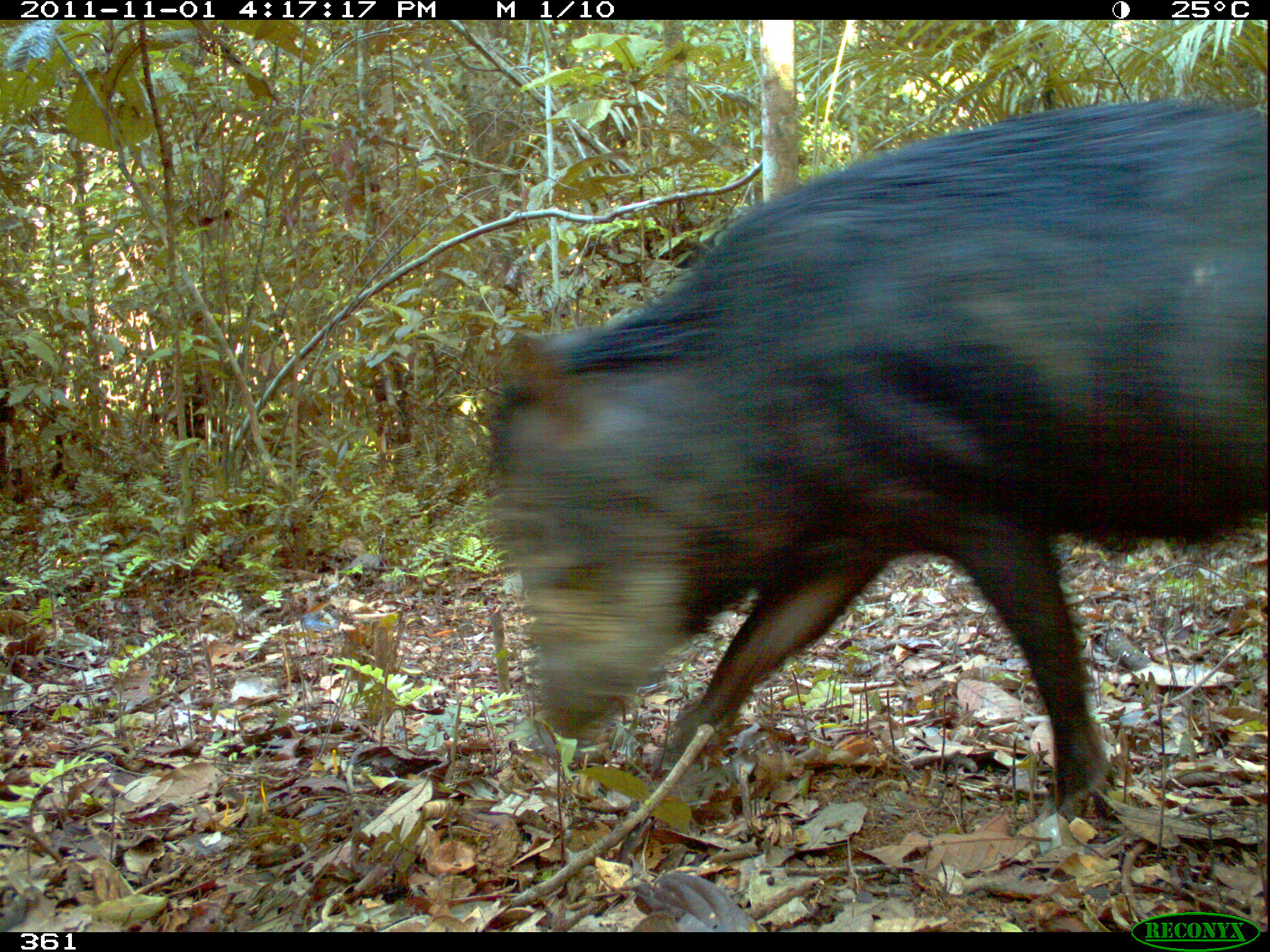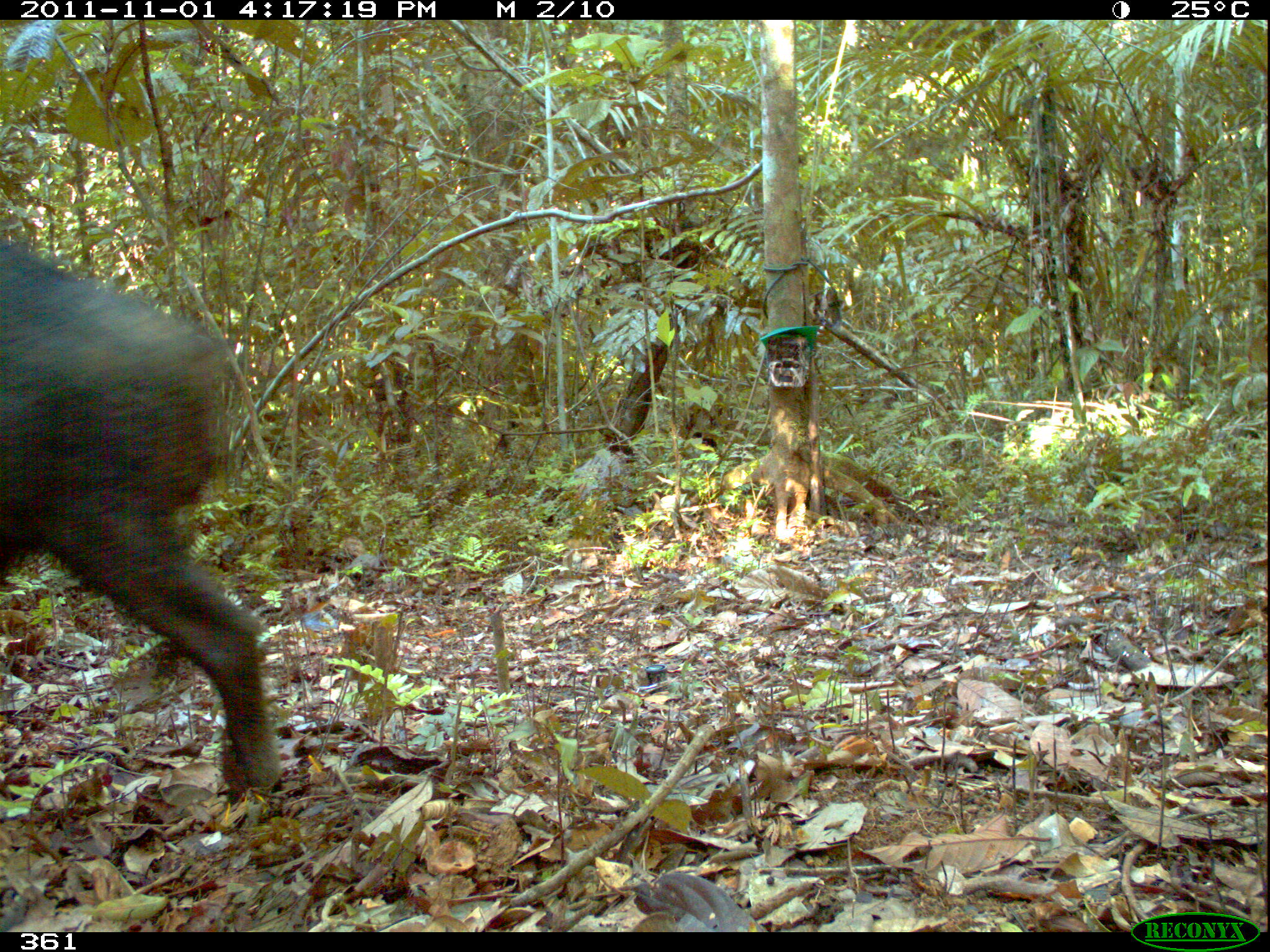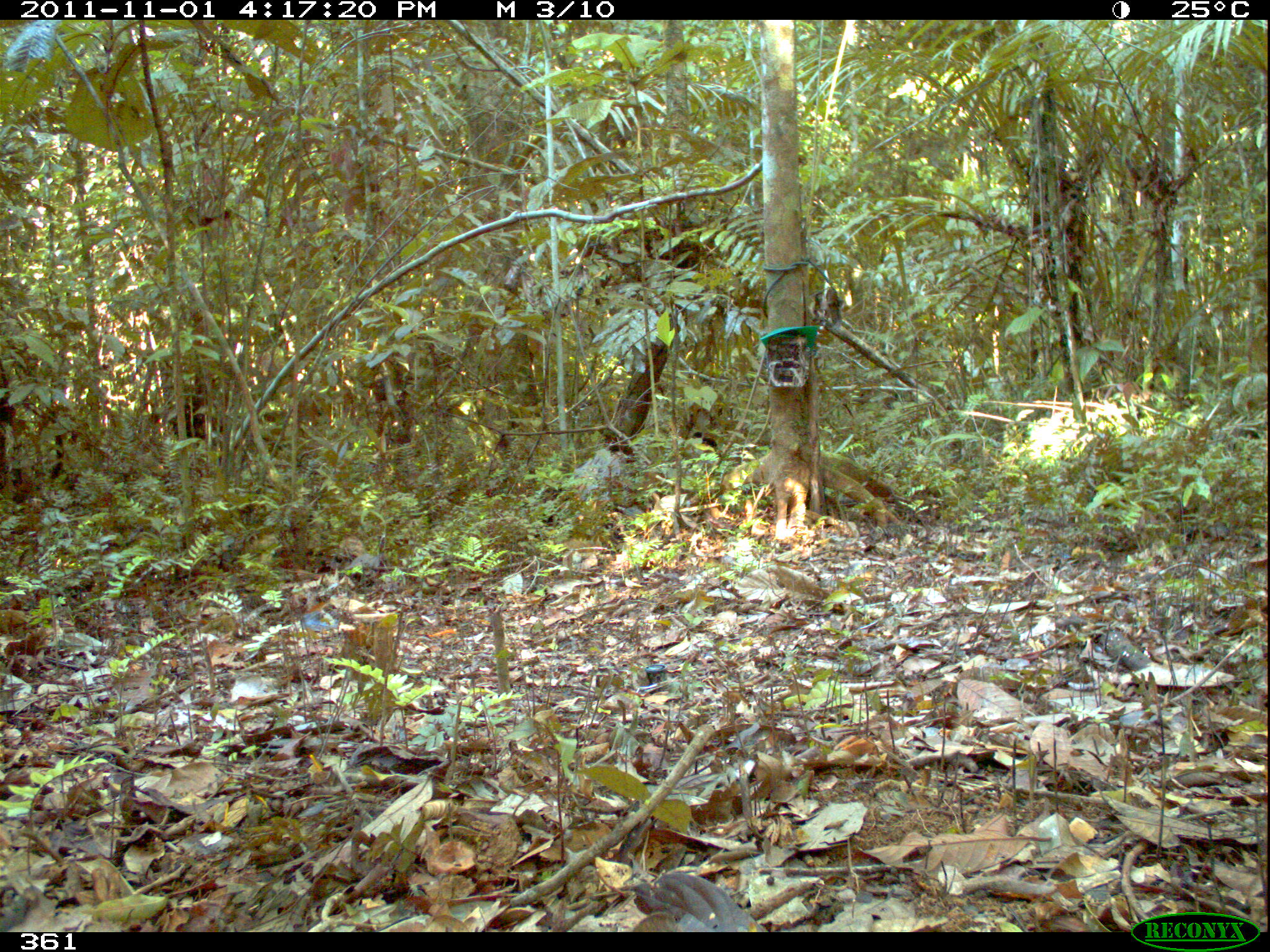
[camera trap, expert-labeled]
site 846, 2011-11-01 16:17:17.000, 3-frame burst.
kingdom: Animalia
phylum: Chordata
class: Mammalia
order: Artiodactyla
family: Tayassuidae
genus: Tayassu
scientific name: Tayassu pecari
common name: white-lipped peccary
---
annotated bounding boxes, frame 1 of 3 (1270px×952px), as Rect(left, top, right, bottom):
tayassu pecari: Rect(476, 94, 1266, 835)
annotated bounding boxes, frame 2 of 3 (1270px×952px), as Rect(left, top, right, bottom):
tayassu pecari: Rect(0, 238, 284, 808)